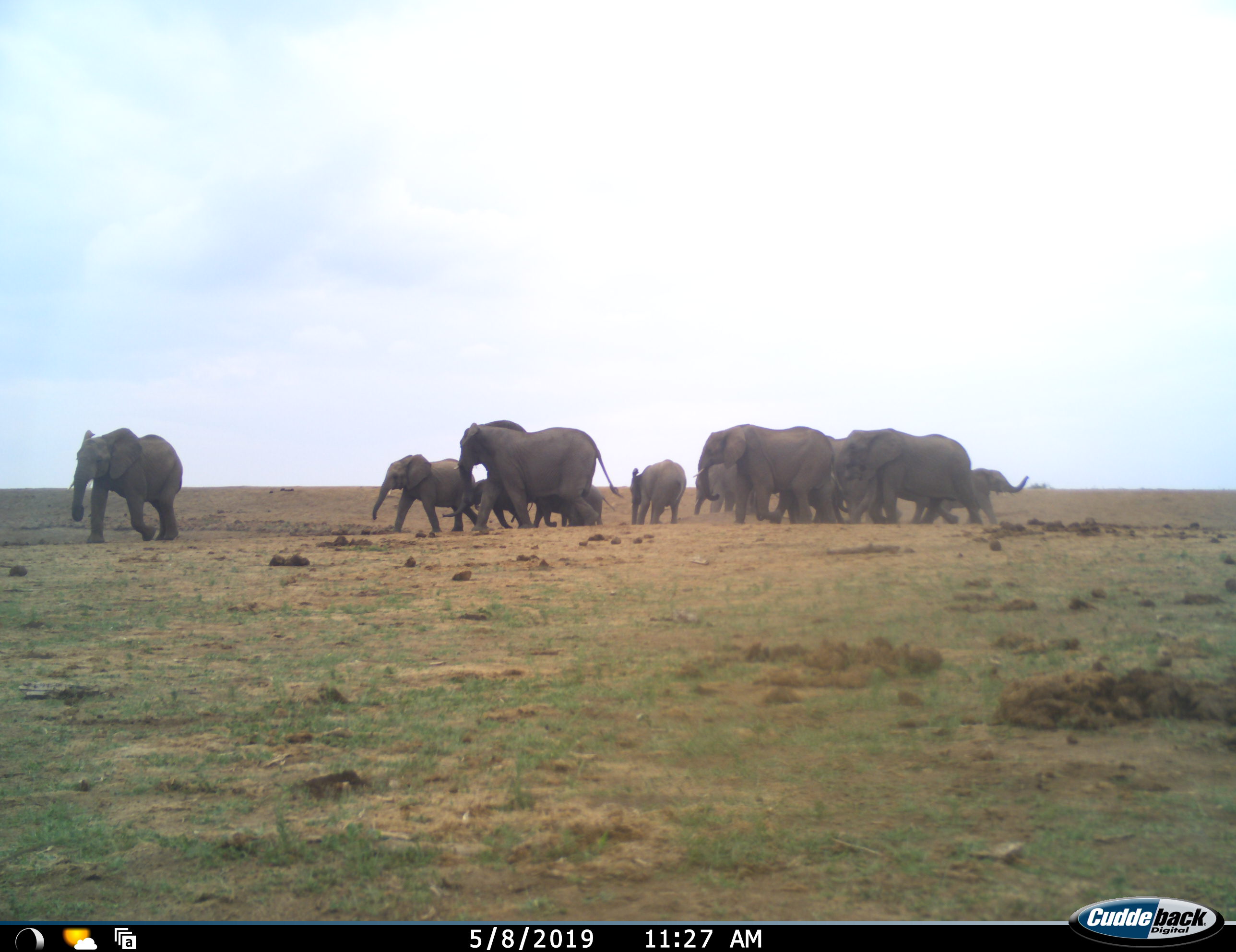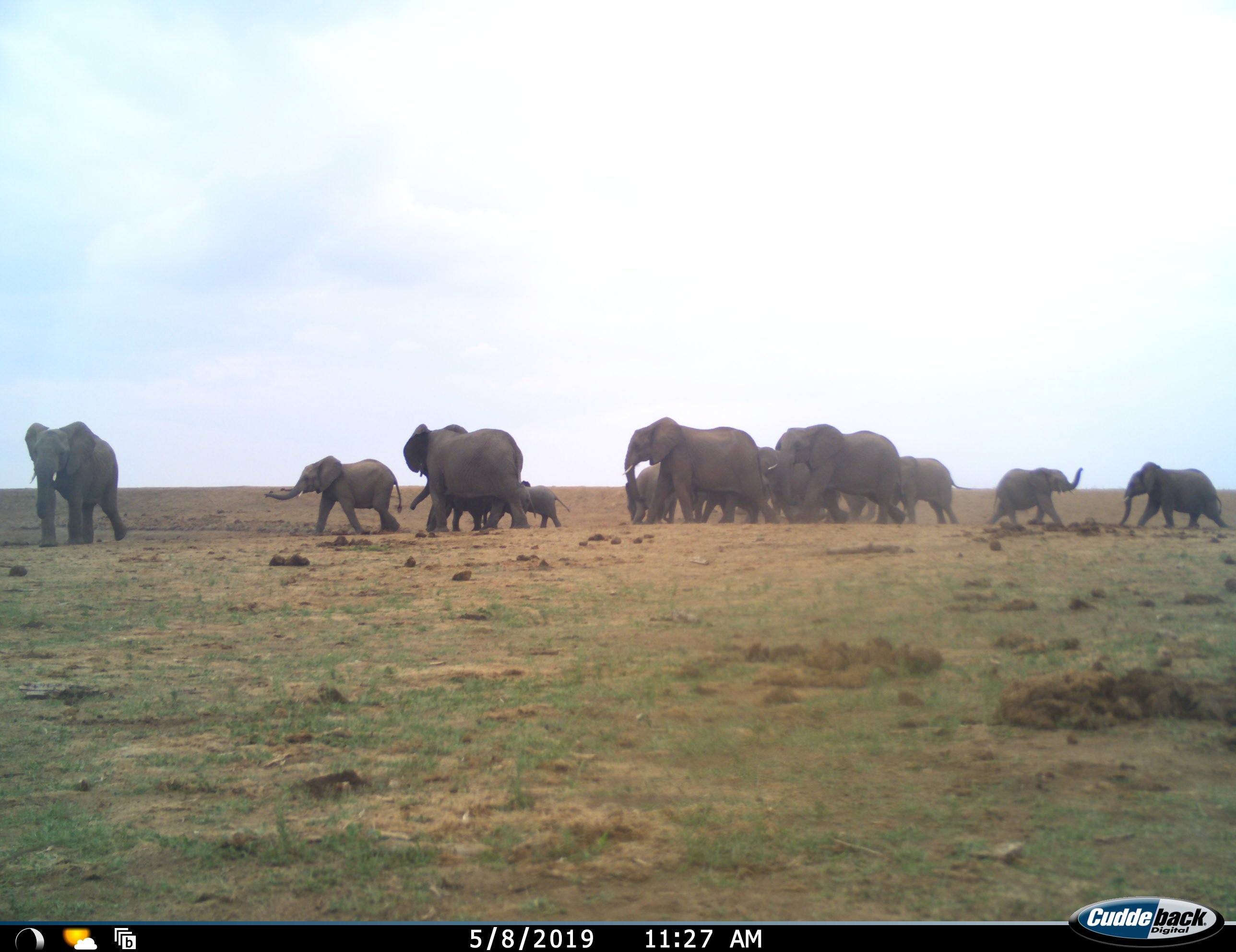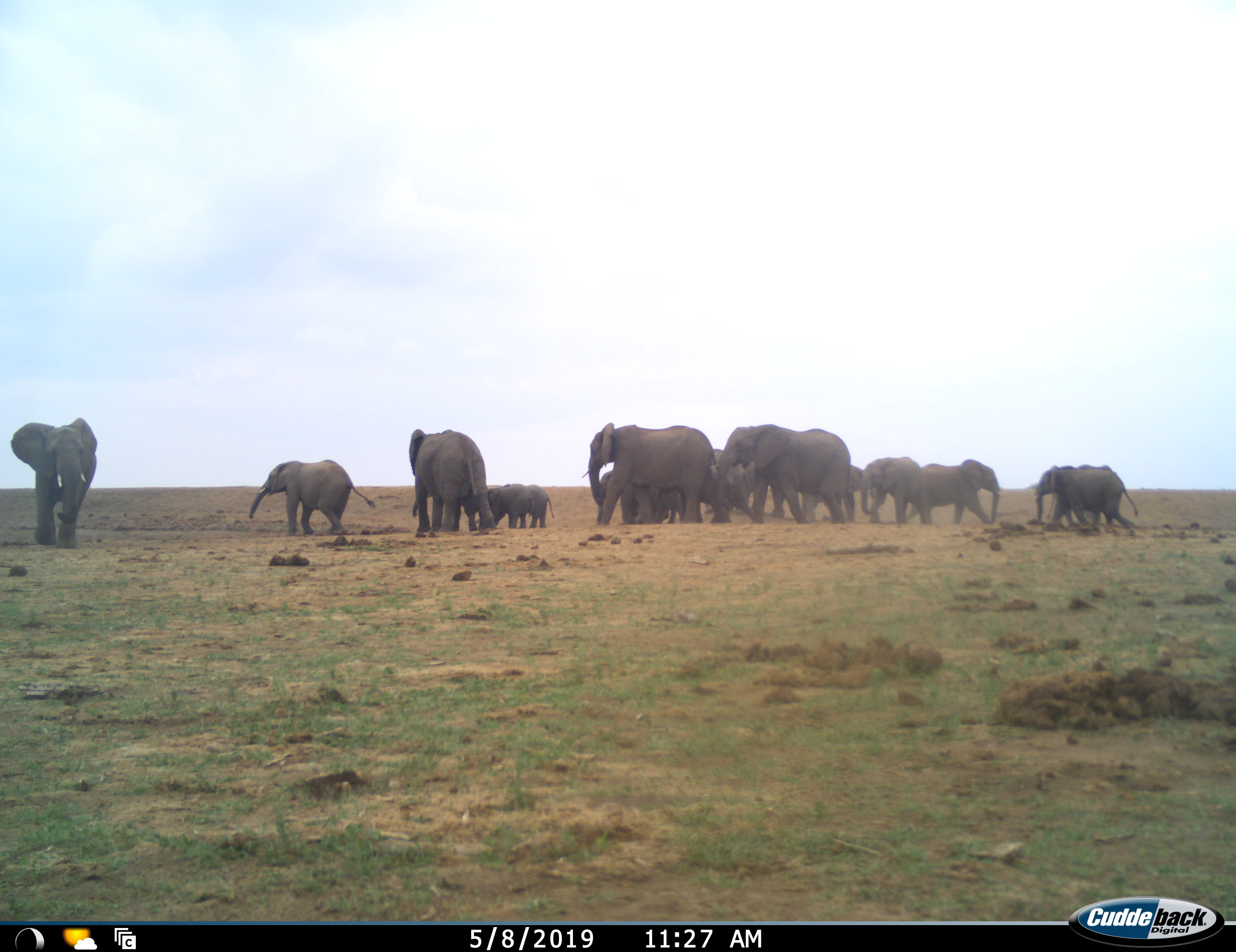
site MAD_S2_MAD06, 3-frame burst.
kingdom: Animalia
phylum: Chordata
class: Mammalia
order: Proboscidea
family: Elephantidae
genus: Loxodonta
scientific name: Loxodonta africana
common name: african bush elephant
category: elephant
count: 11-50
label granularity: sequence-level